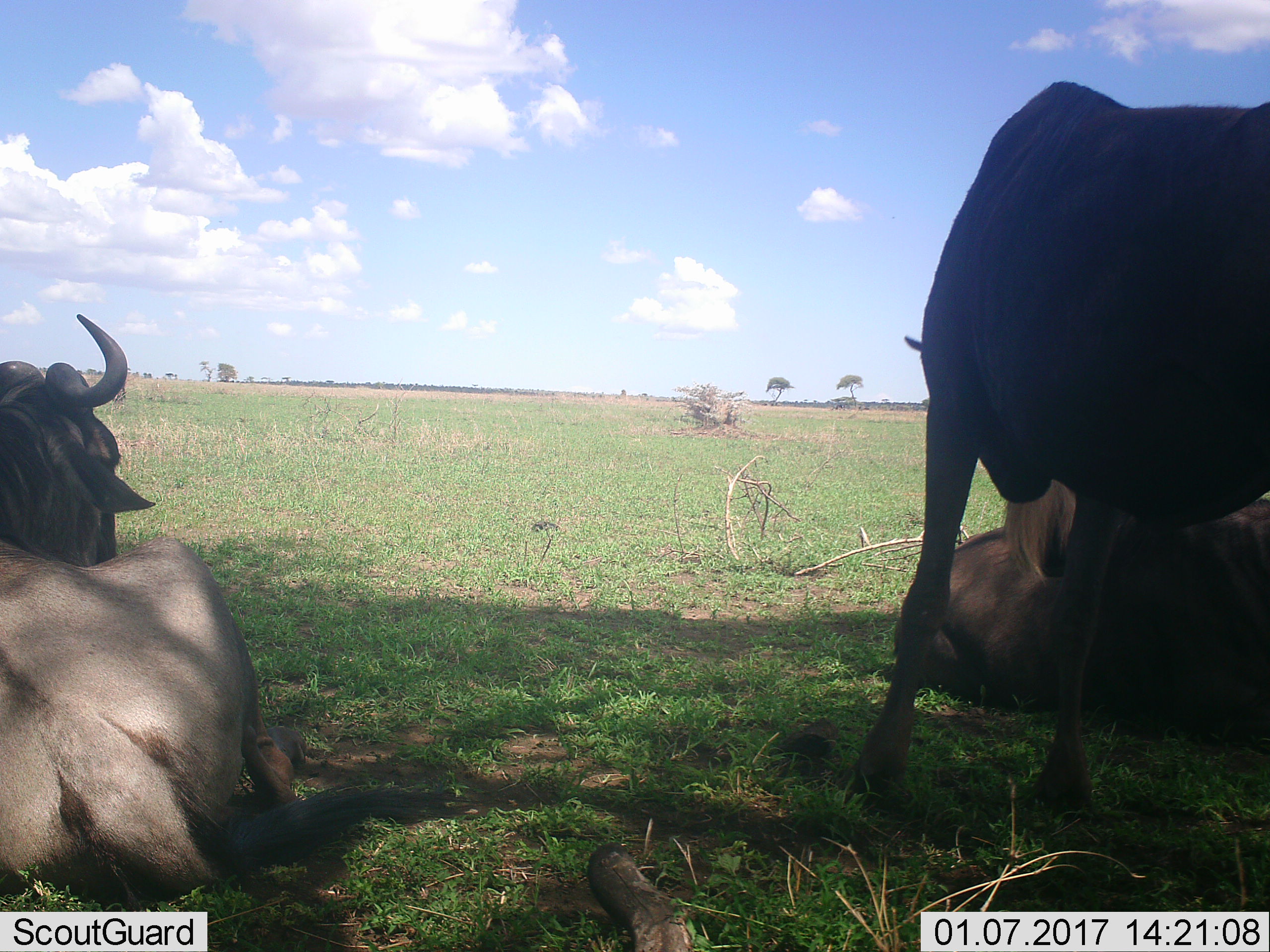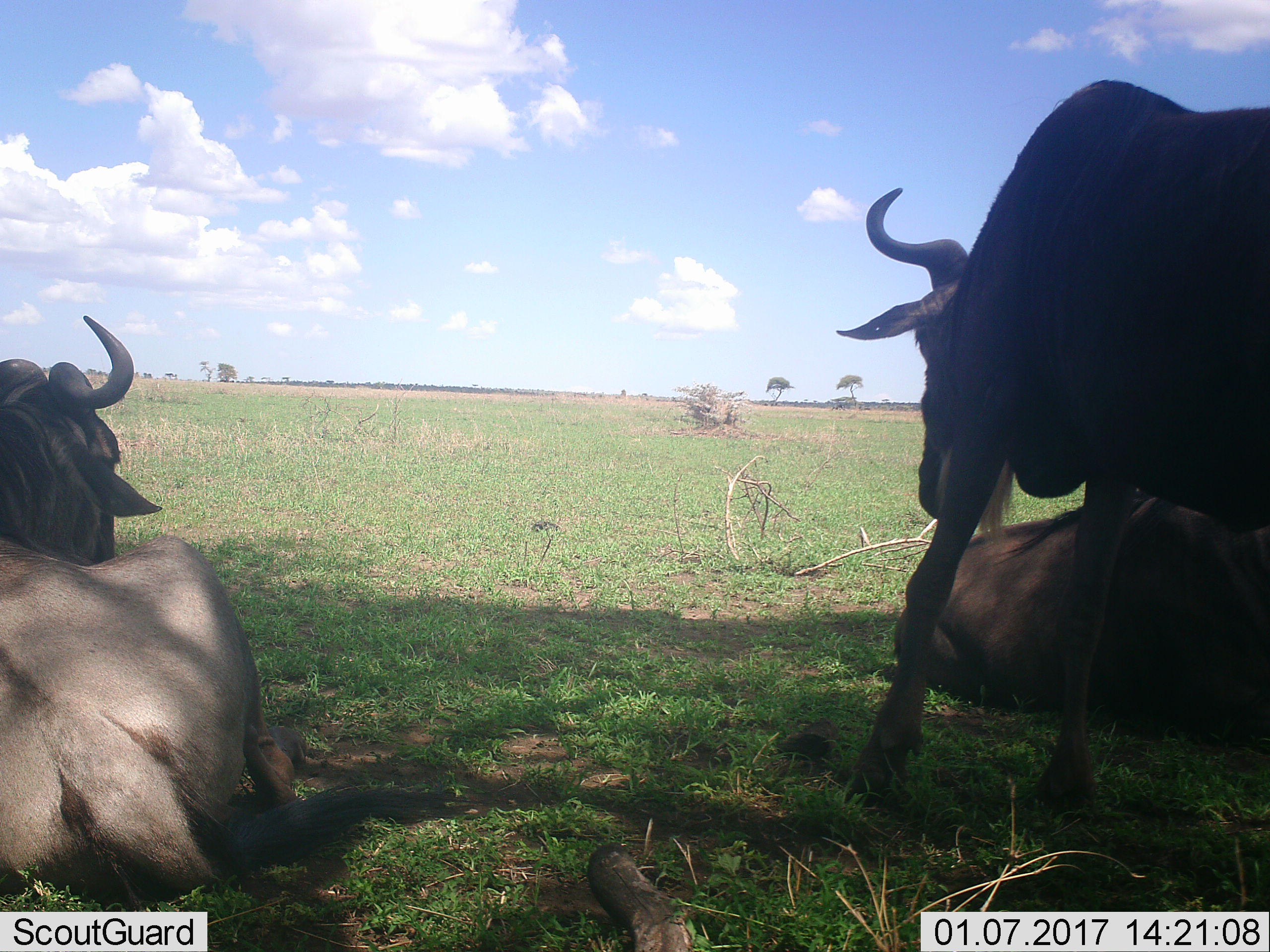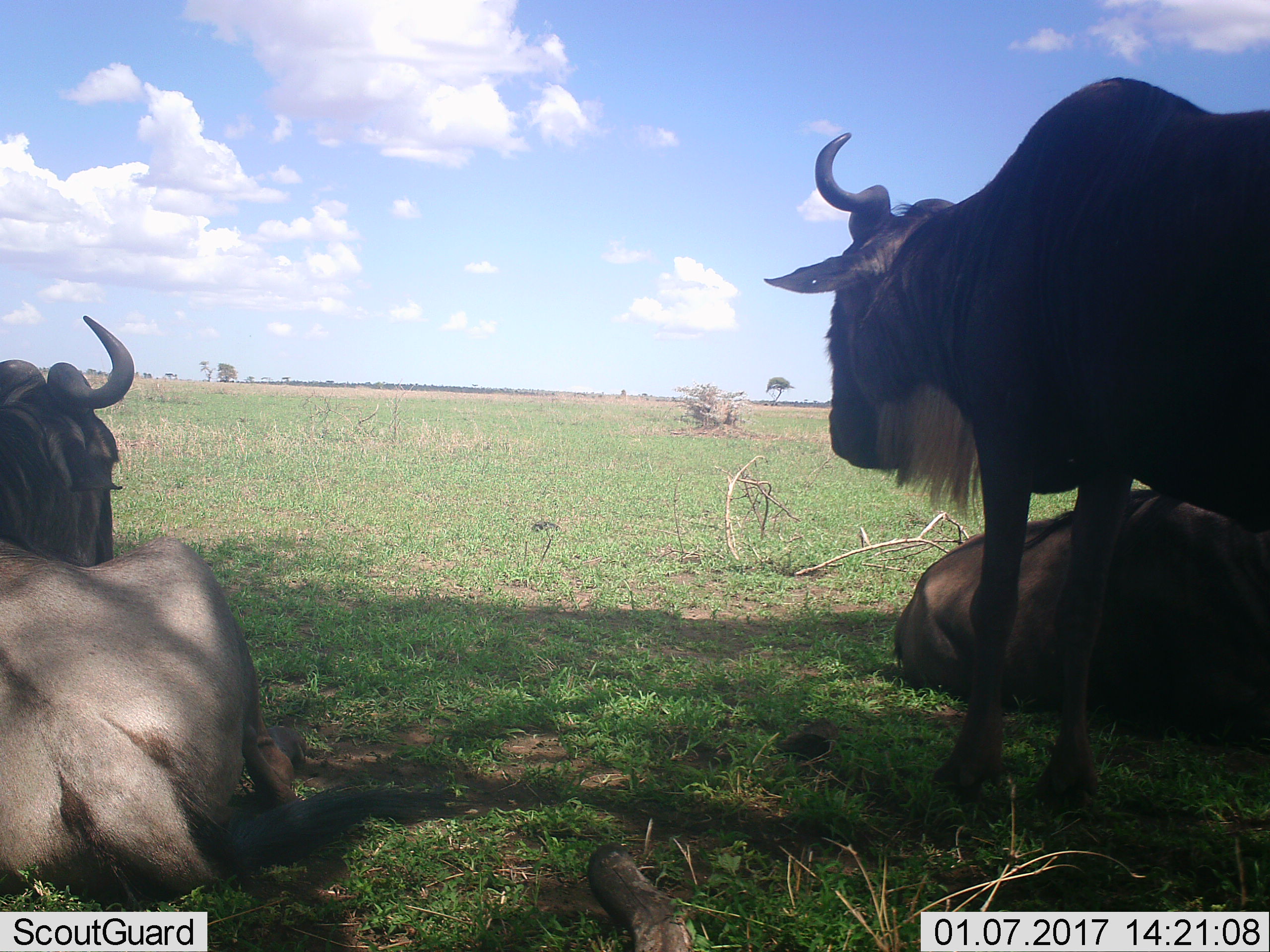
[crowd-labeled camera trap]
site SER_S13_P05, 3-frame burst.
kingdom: Animalia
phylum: Chordata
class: Mammalia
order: Artiodactyla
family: Bovidae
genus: Connochaetes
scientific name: Connochaetes taurinus taurinus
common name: blue wildebeest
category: wildebeestblue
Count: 3.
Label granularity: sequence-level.